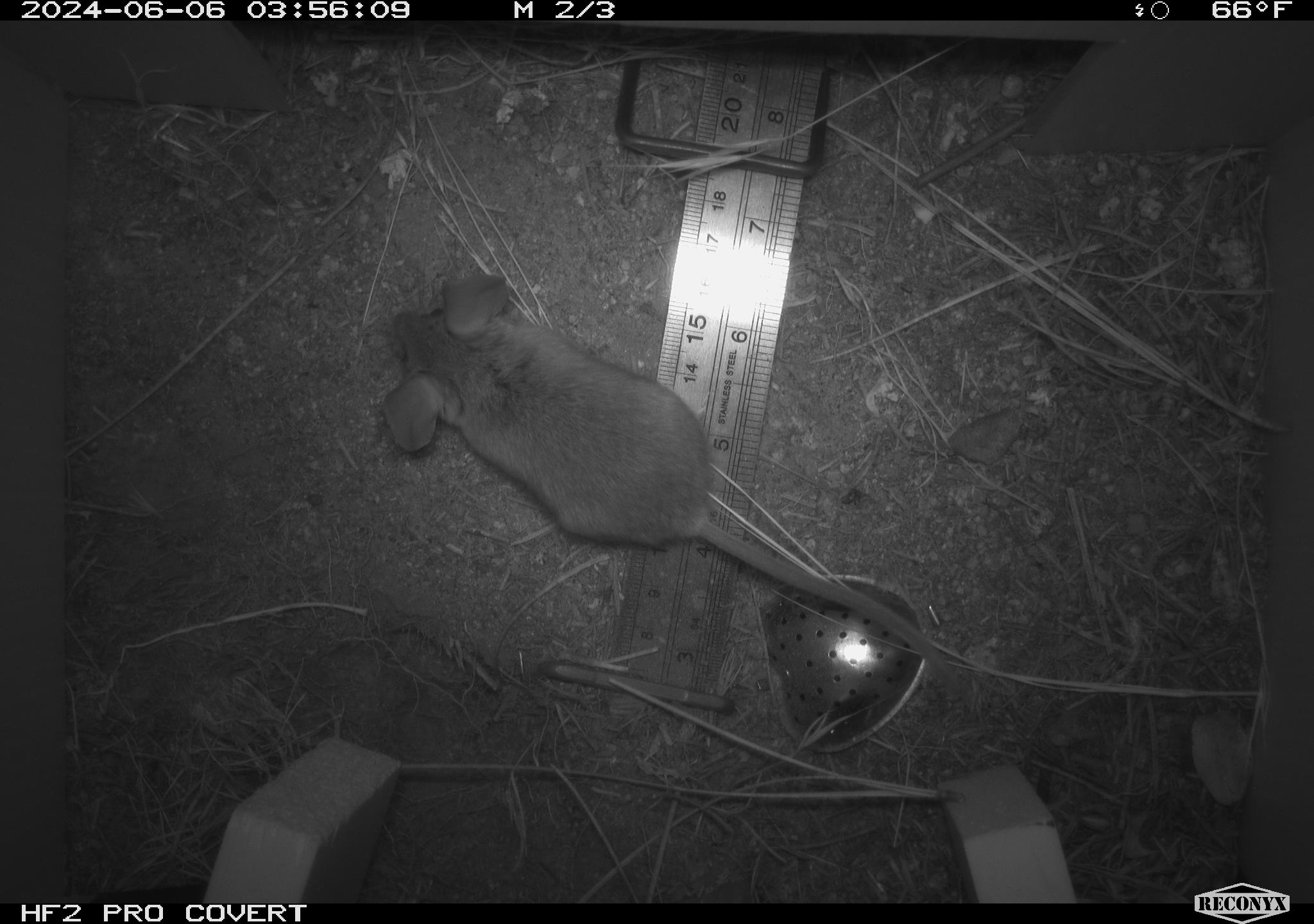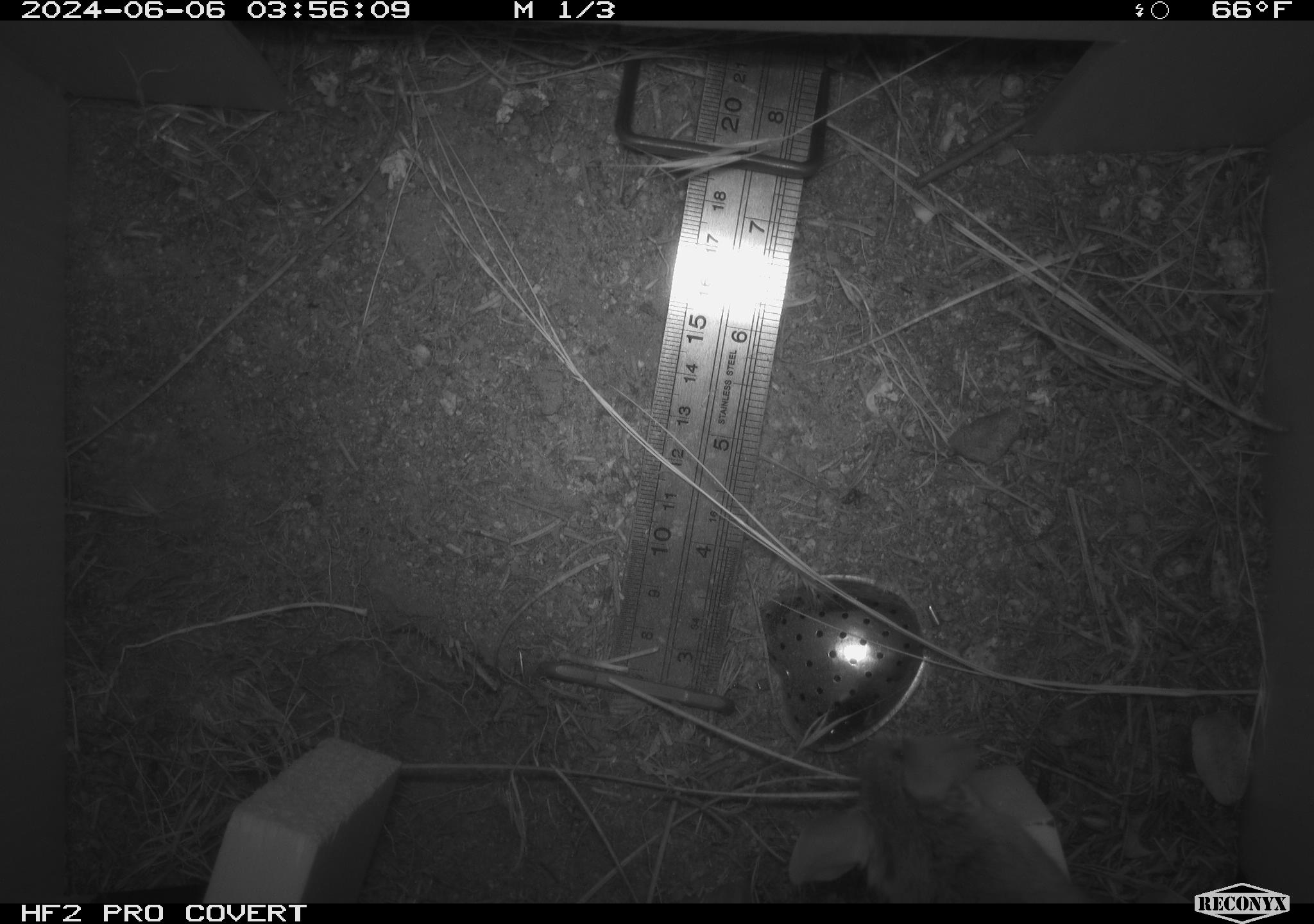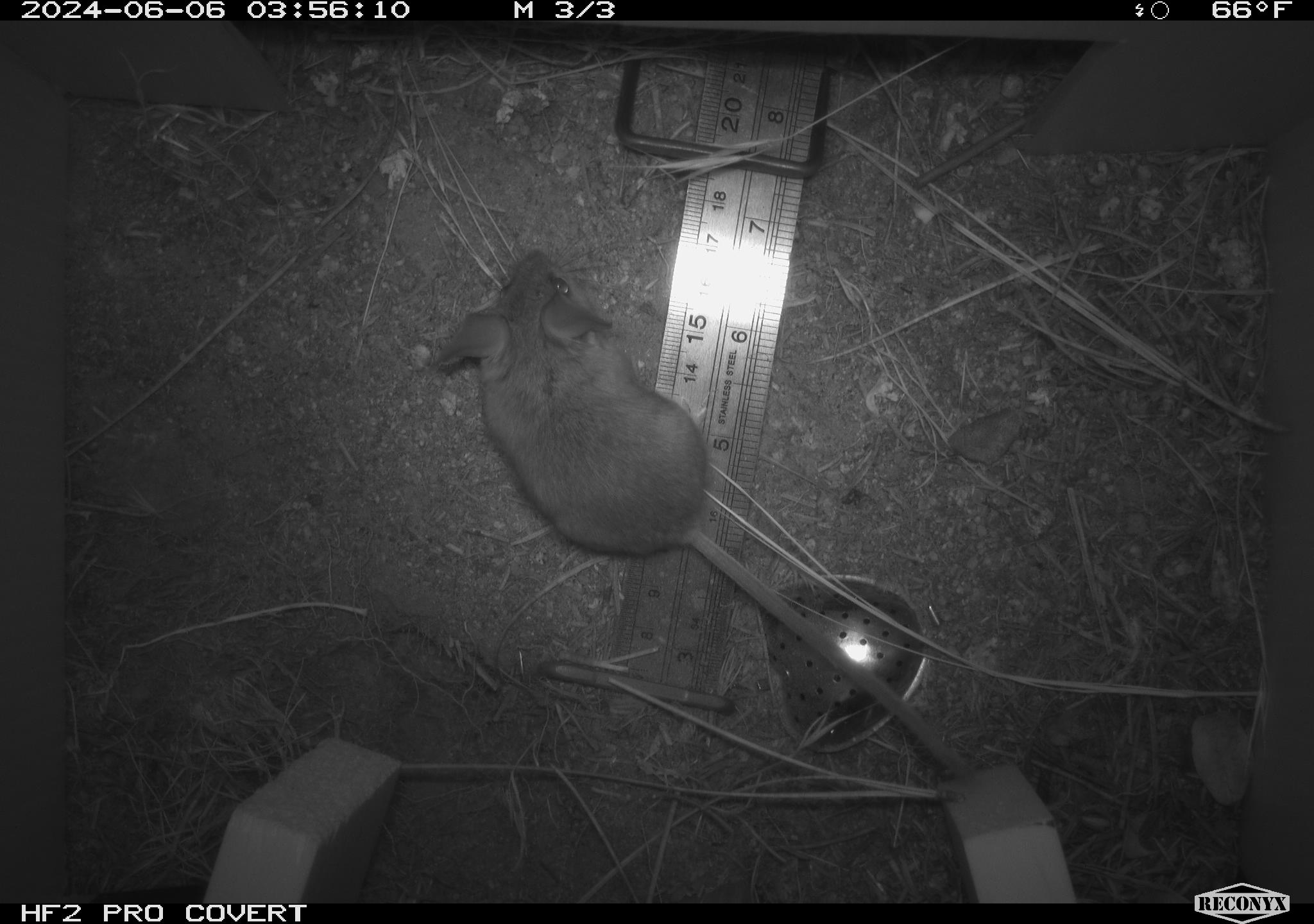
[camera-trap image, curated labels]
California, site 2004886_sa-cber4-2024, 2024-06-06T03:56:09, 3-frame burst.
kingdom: Animalia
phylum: Chordata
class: Mammalia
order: Rodentia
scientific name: Rodentia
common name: mouse species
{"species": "mouse species (Rodentia)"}